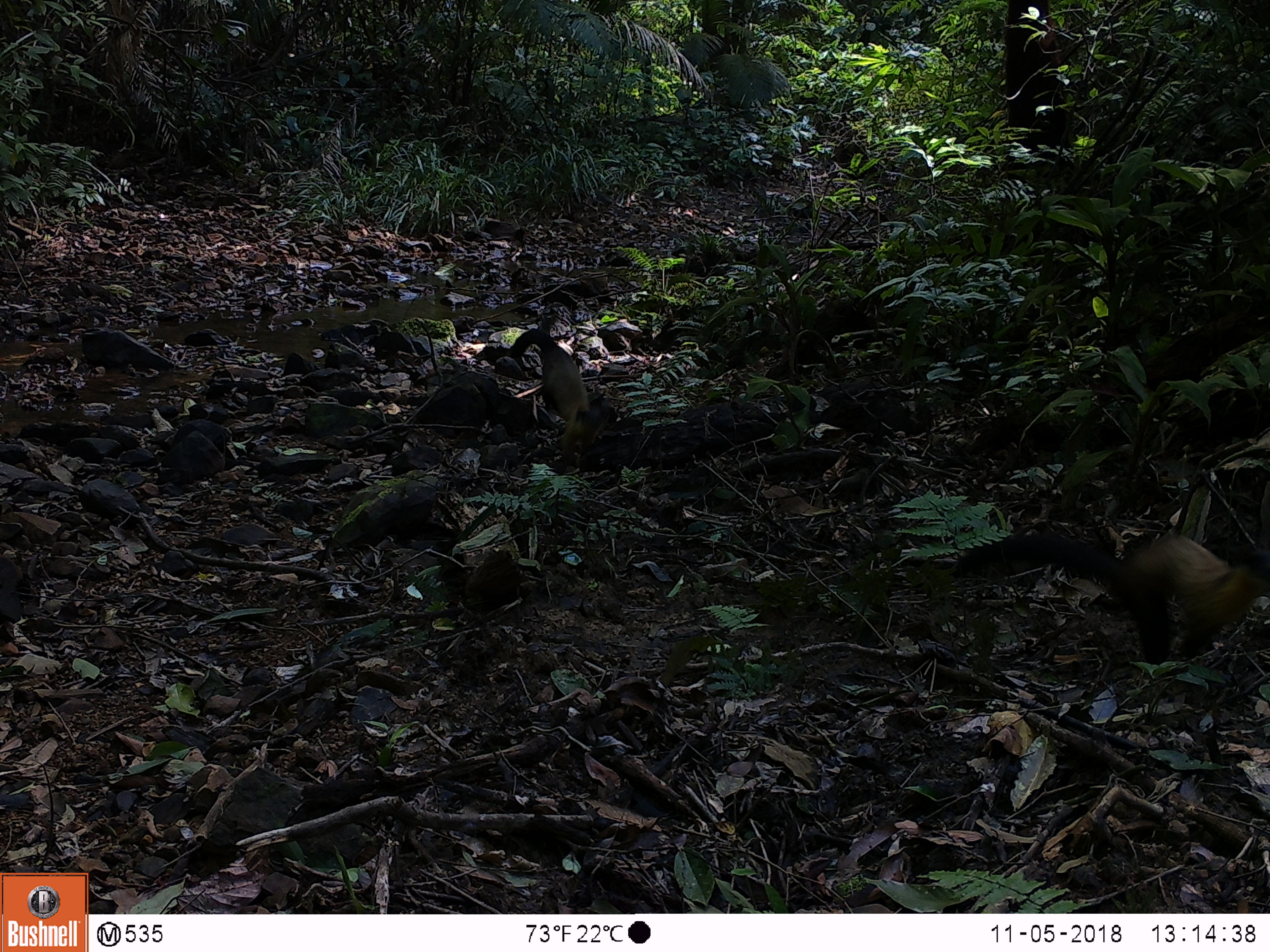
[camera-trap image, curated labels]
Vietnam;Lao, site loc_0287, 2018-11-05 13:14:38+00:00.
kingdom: Animalia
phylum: Chordata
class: Mammalia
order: Carnivora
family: Mustelidae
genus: Martes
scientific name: Martes flavigula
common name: yellow-throated marten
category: yellow throated marten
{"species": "yellow throated marten (yellow-throated marten) (Martes flavigula)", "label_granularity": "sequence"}